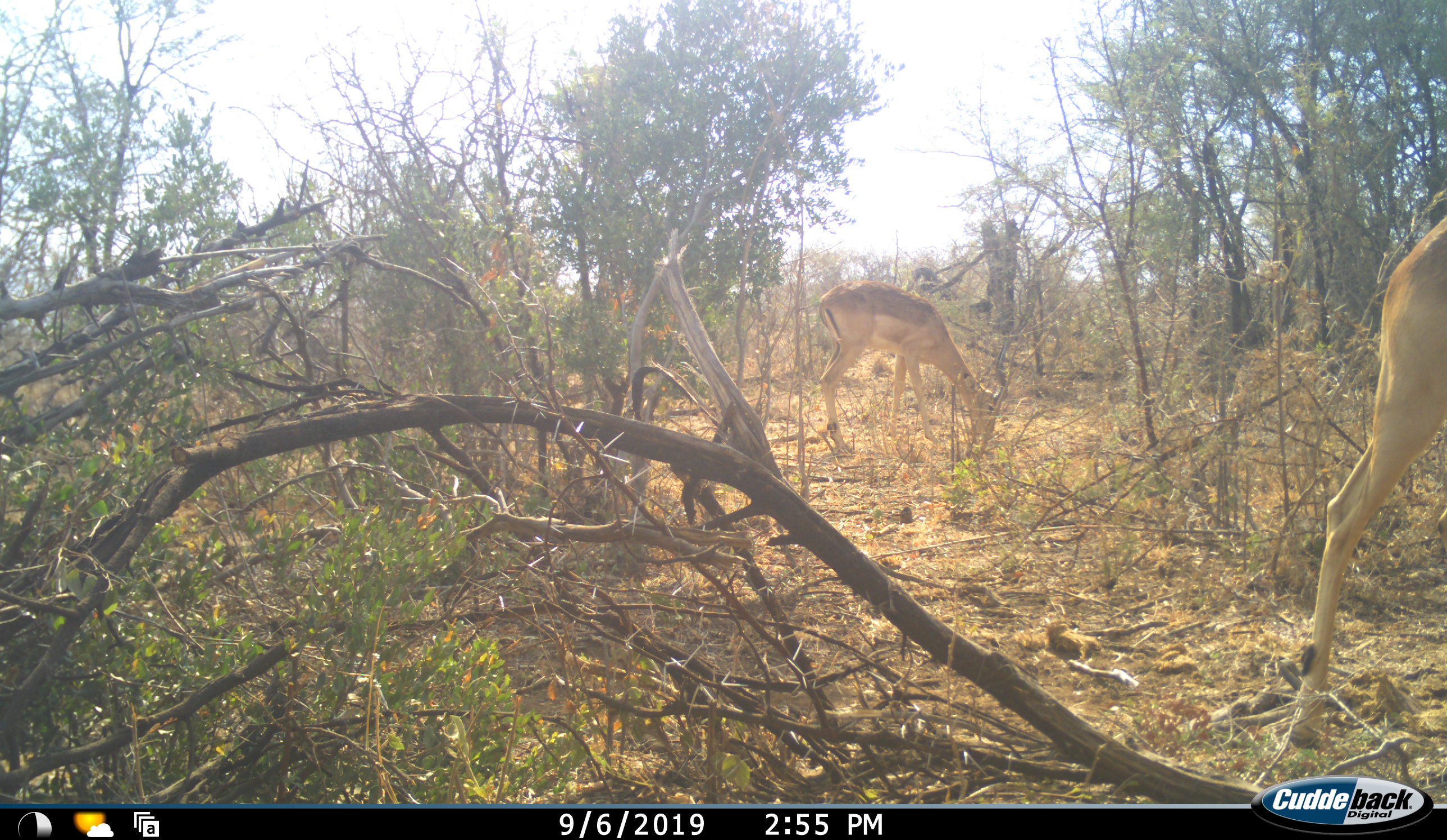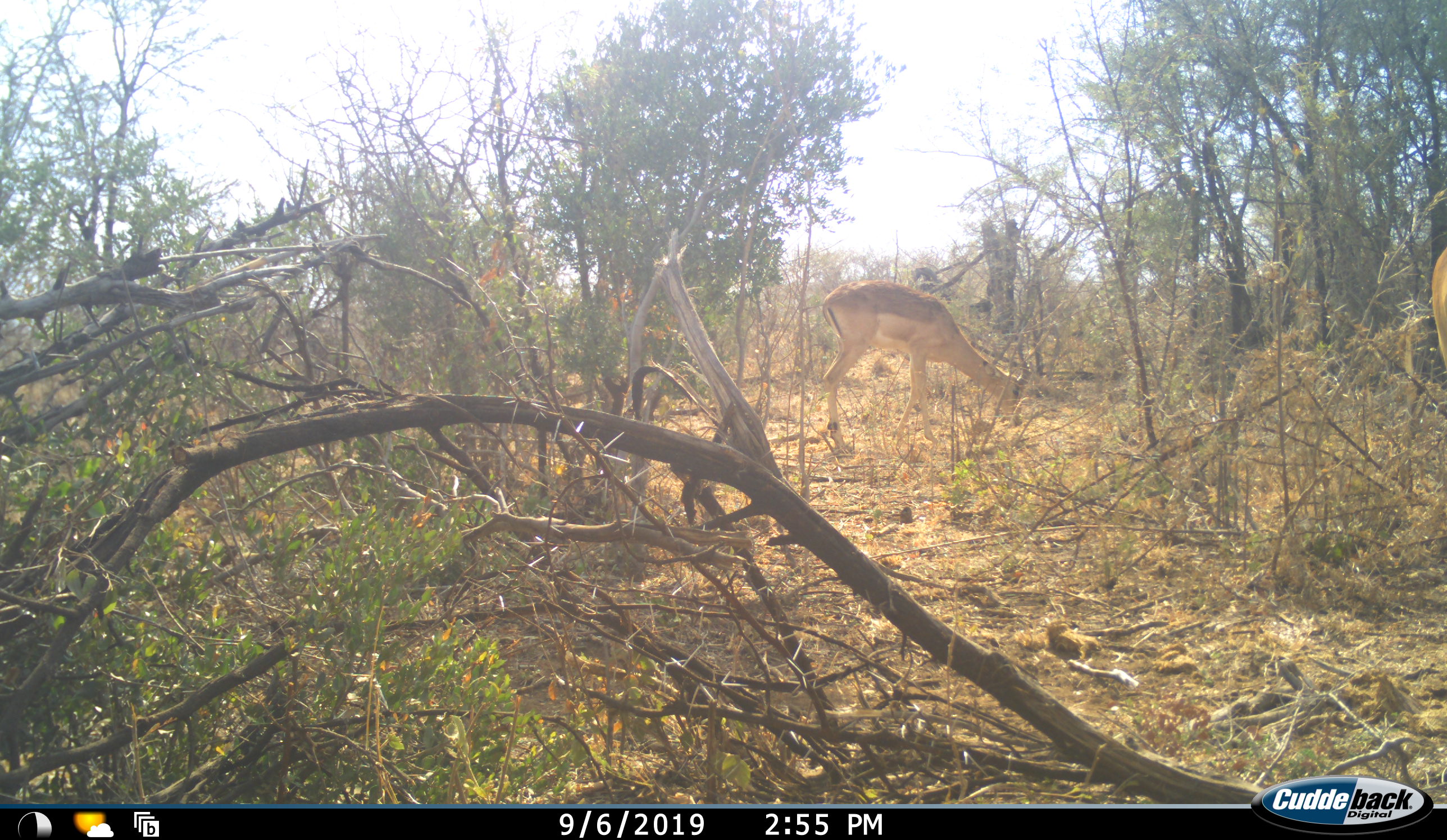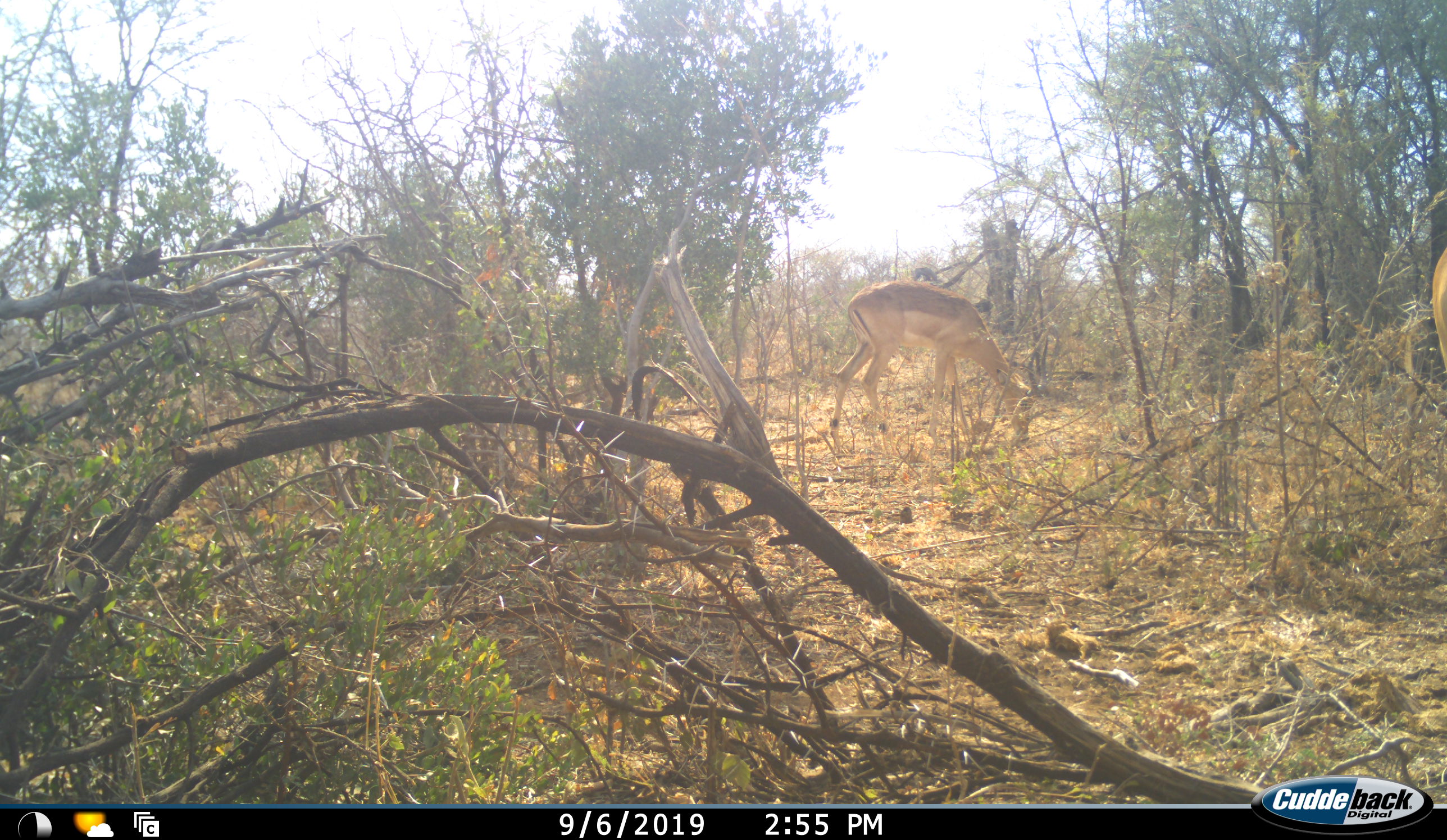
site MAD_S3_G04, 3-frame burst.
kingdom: Animalia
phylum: Chordata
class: Mammalia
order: Artiodactyla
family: Bovidae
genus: Aepyceros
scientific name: Aepyceros melampus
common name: impala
Impala (Aepyceros melampus), count 2. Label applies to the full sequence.